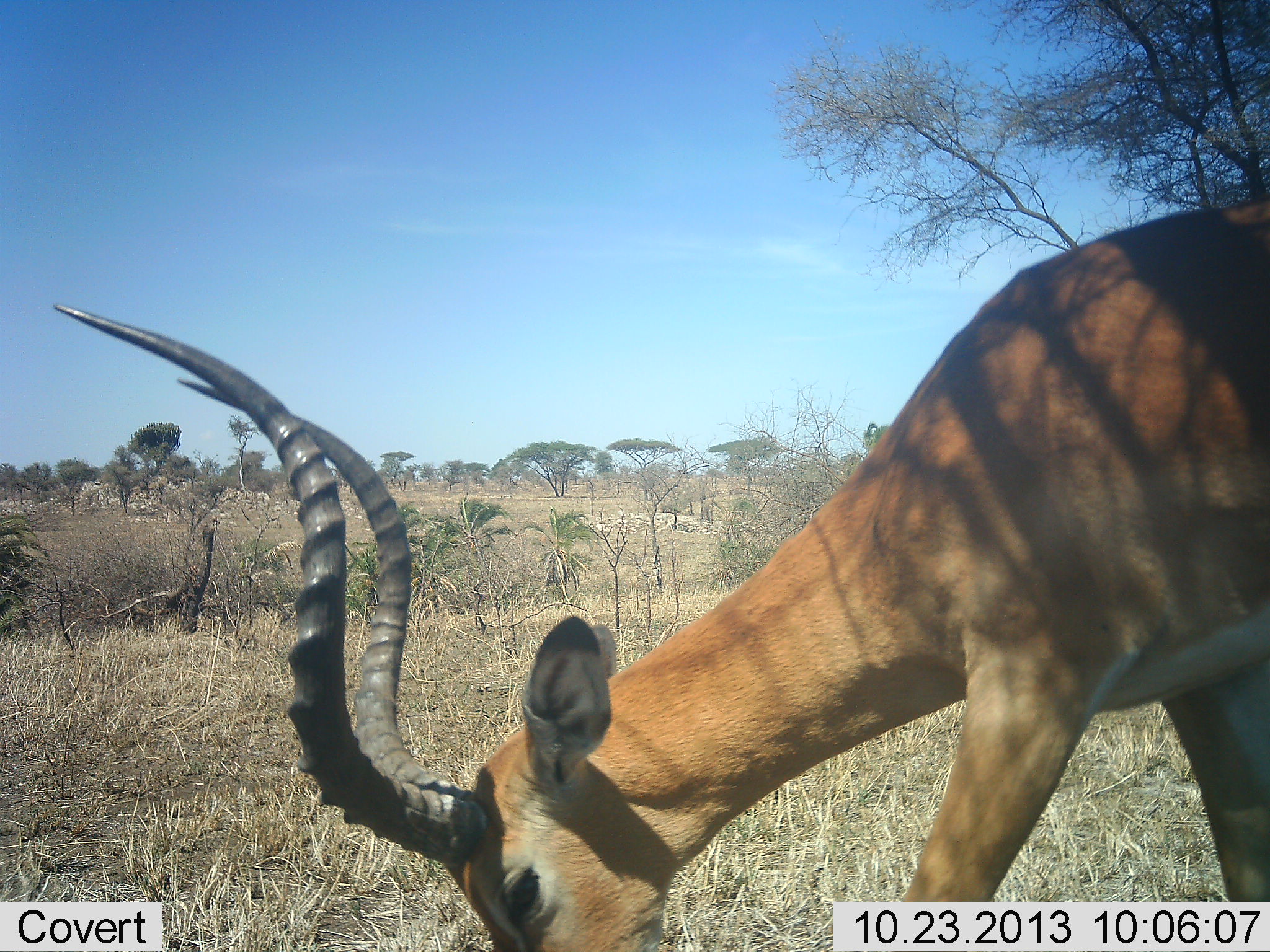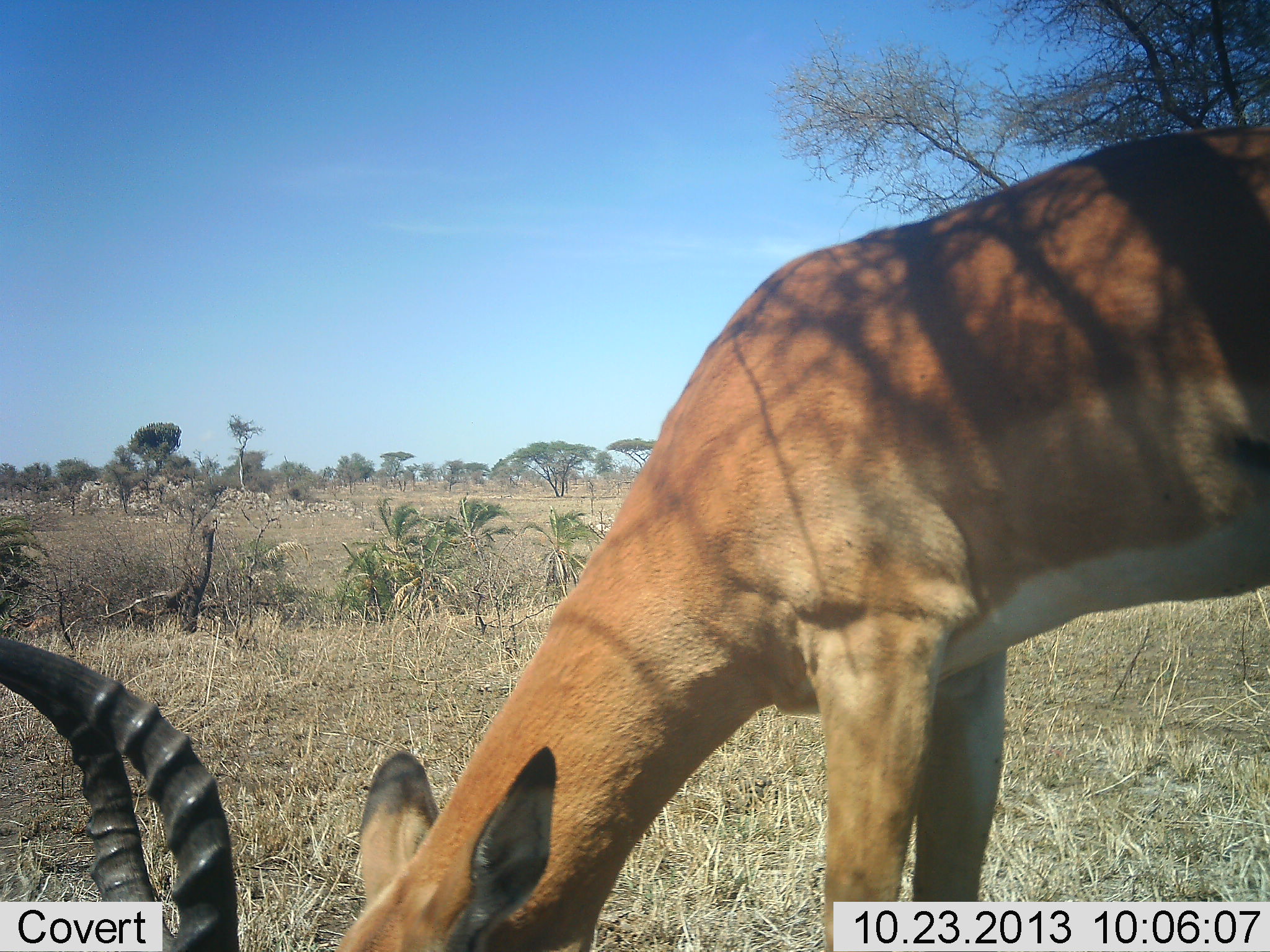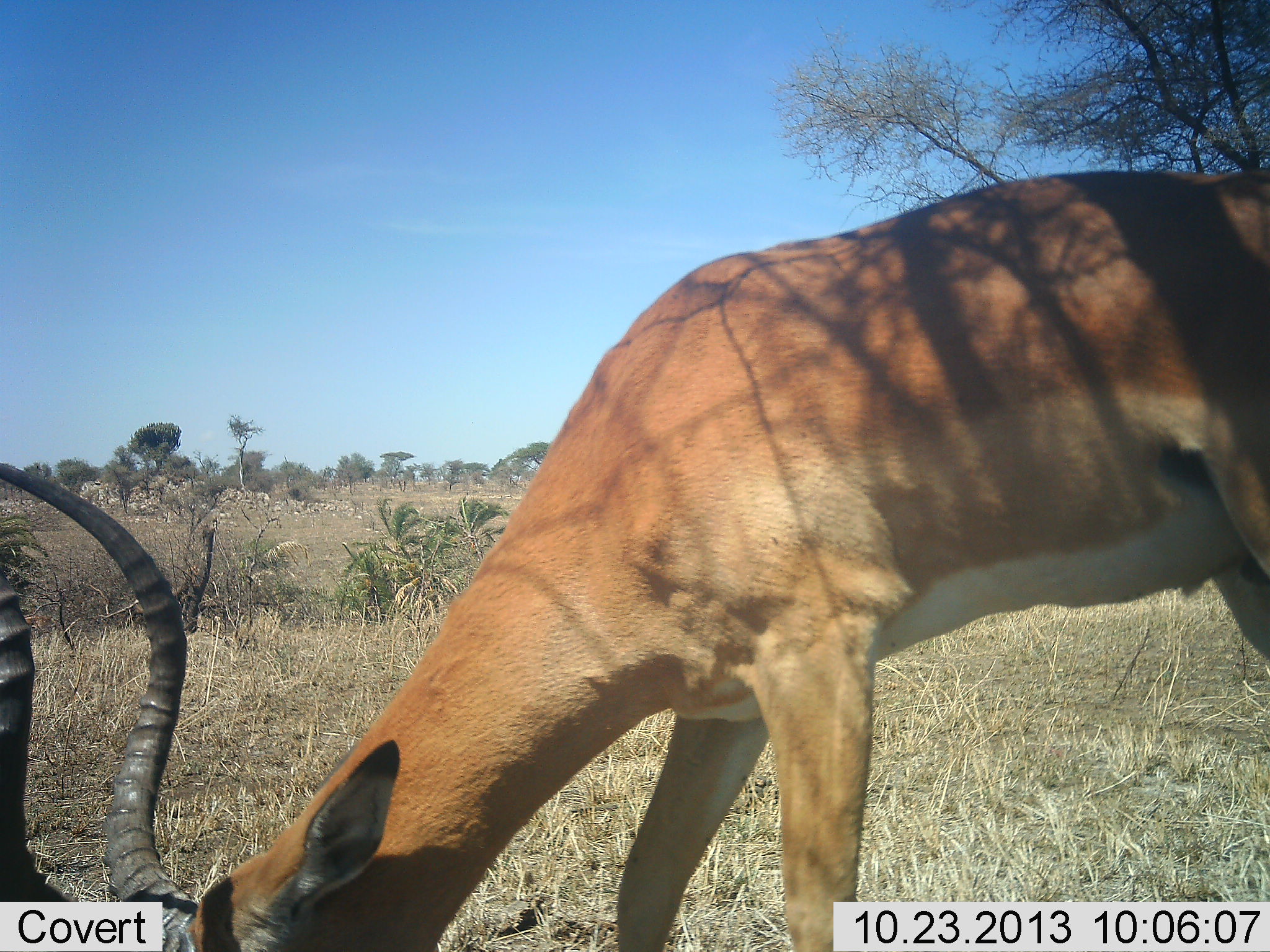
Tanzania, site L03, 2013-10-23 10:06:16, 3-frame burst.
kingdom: Animalia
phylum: Chordata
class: Mammalia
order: Artiodactyla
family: Bovidae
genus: Aepyceros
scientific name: Aepyceros melampus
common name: impala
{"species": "impala (Aepyceros melampus)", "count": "1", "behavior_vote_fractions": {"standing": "15%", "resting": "0%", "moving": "15%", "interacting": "0%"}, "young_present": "0%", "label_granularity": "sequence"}